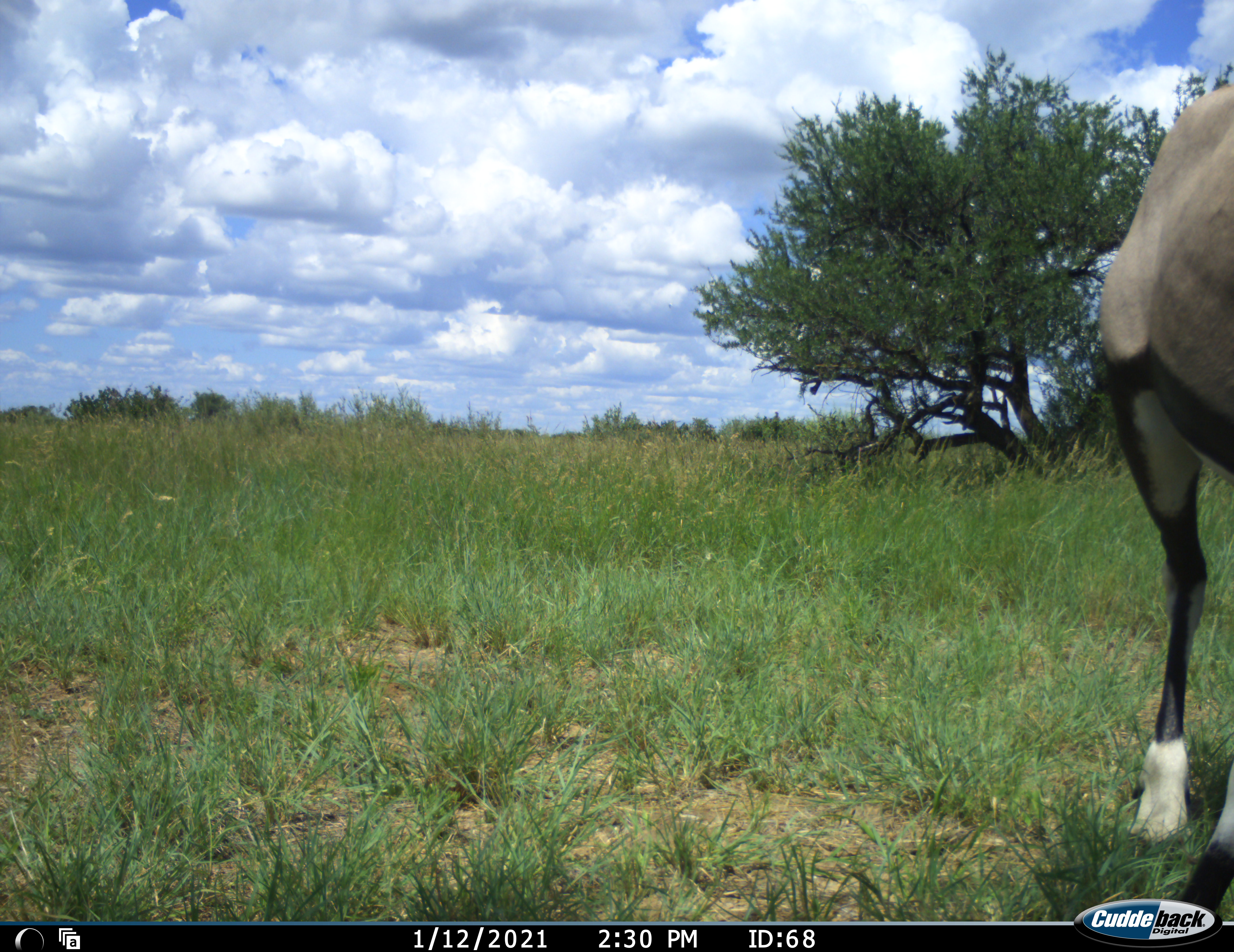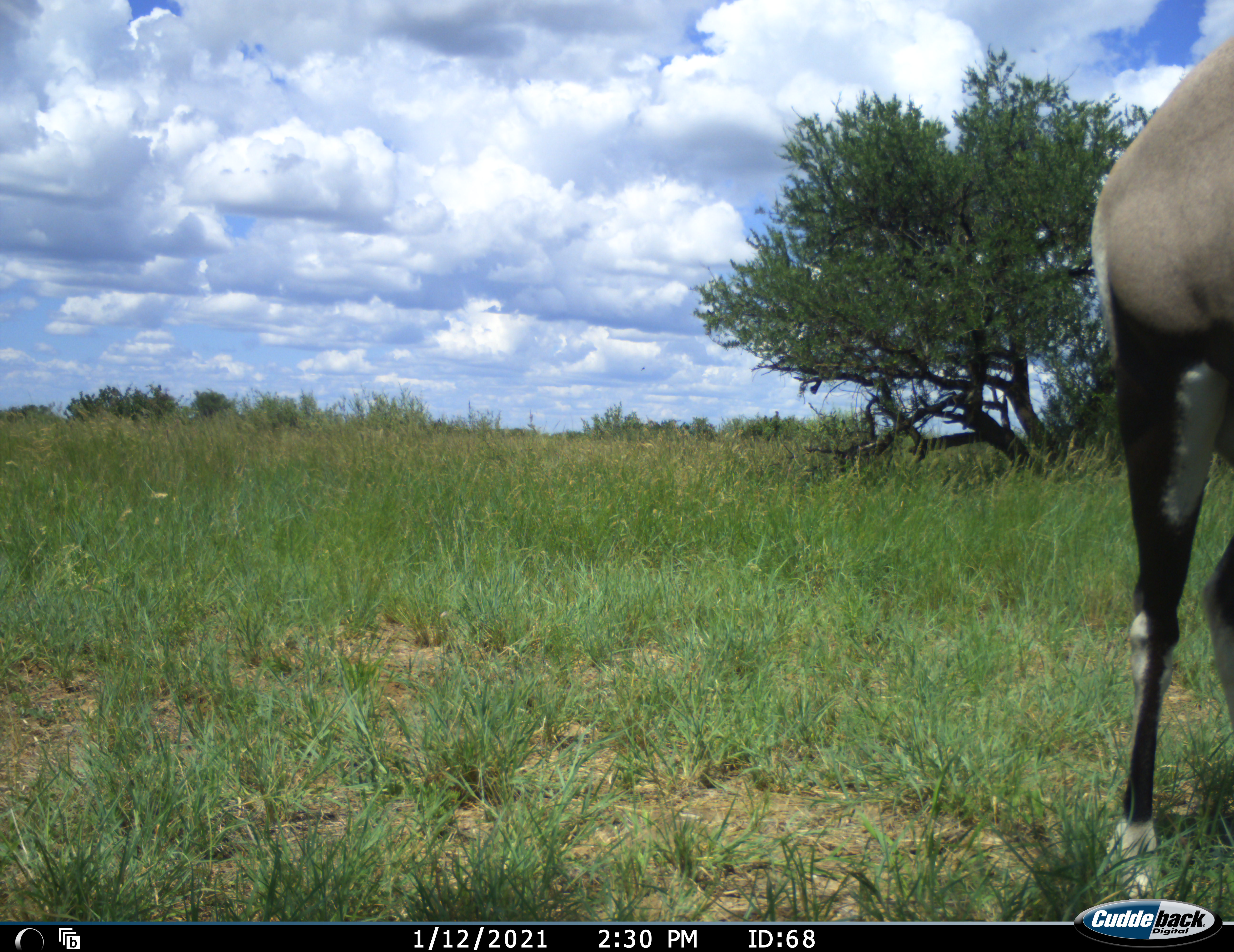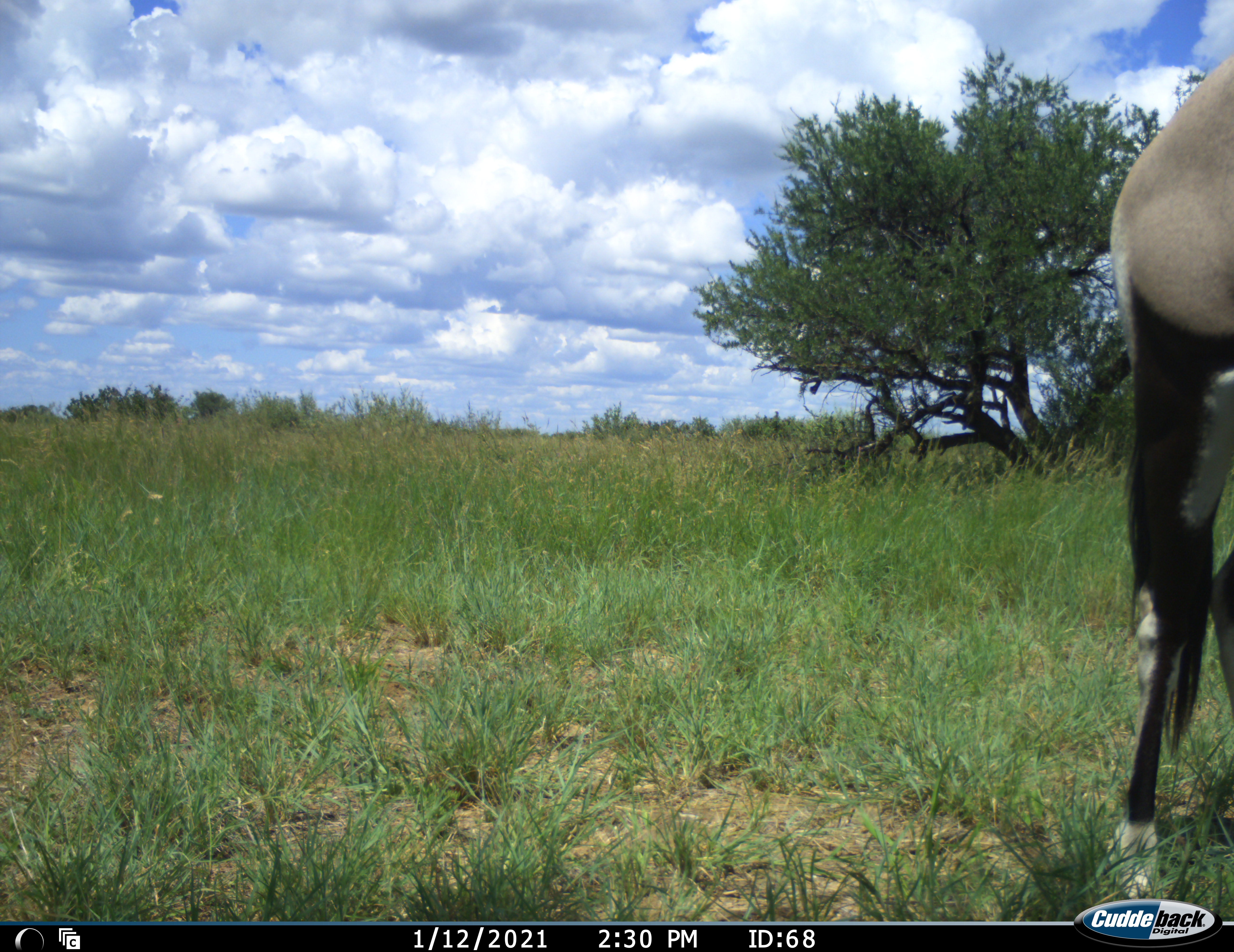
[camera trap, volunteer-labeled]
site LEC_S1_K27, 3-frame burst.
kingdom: Animalia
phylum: Chordata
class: Mammalia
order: Artiodactyla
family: Bovidae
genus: Oryx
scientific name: Oryx gazella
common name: gemsbok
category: oryx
Oryx (gemsbok) (Oryx gazella), count 1. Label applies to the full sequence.